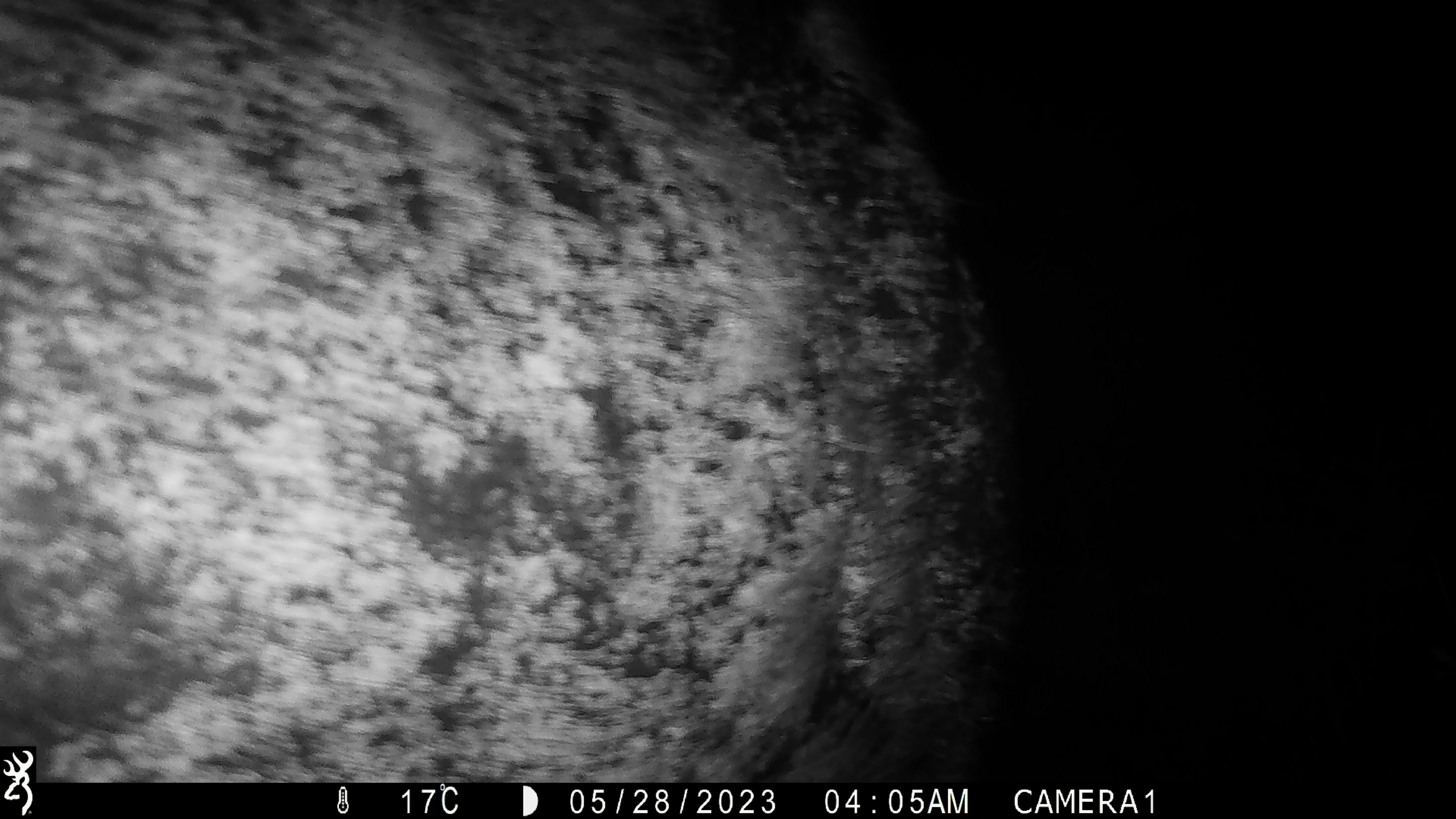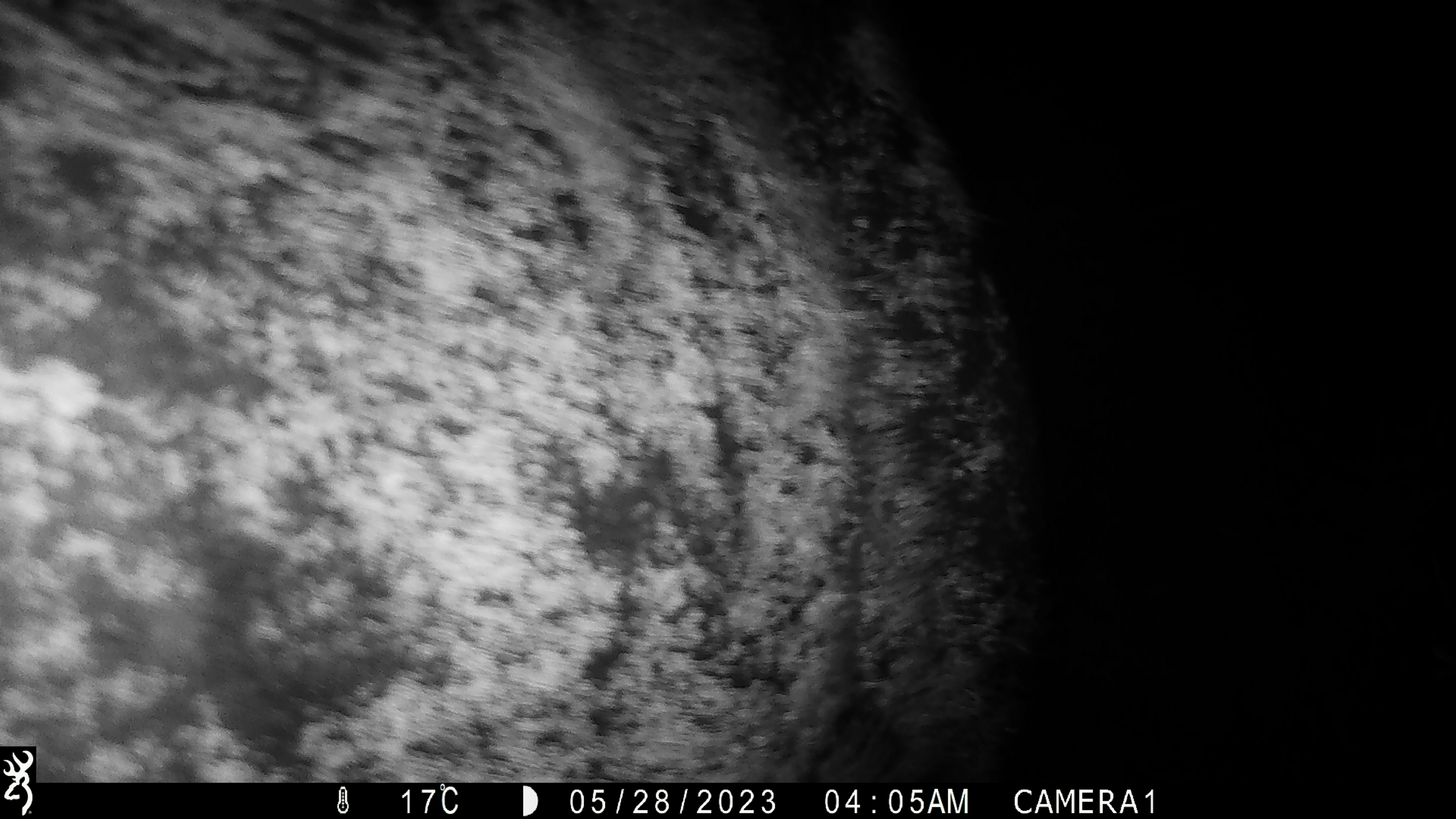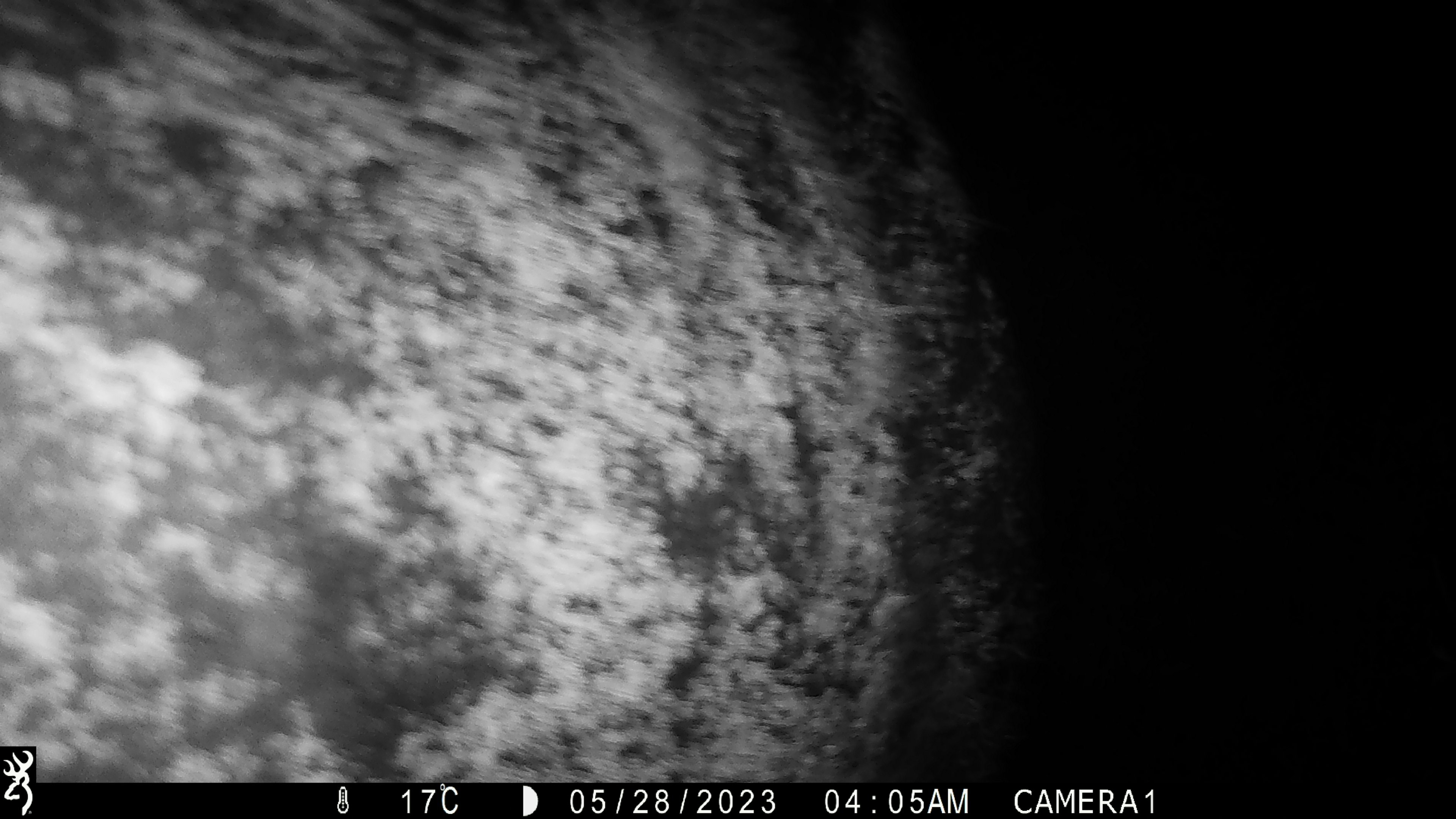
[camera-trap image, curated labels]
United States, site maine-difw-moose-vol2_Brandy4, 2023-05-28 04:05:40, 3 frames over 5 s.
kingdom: Animalia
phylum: Chordata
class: Mammalia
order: Artiodactyla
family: Cervidae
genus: Alces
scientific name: Alces alces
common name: moose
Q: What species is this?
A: Moose (Alces alces).